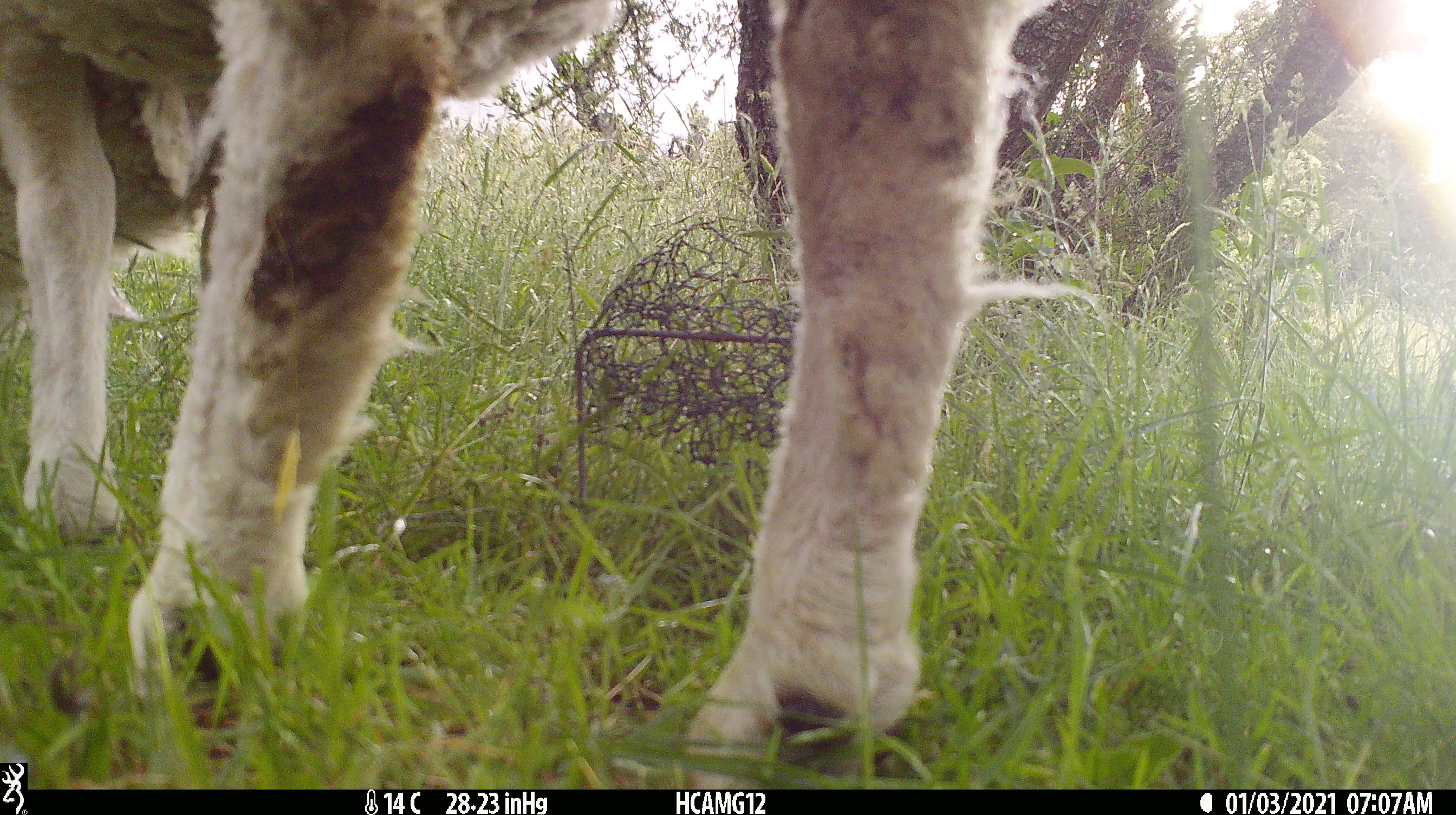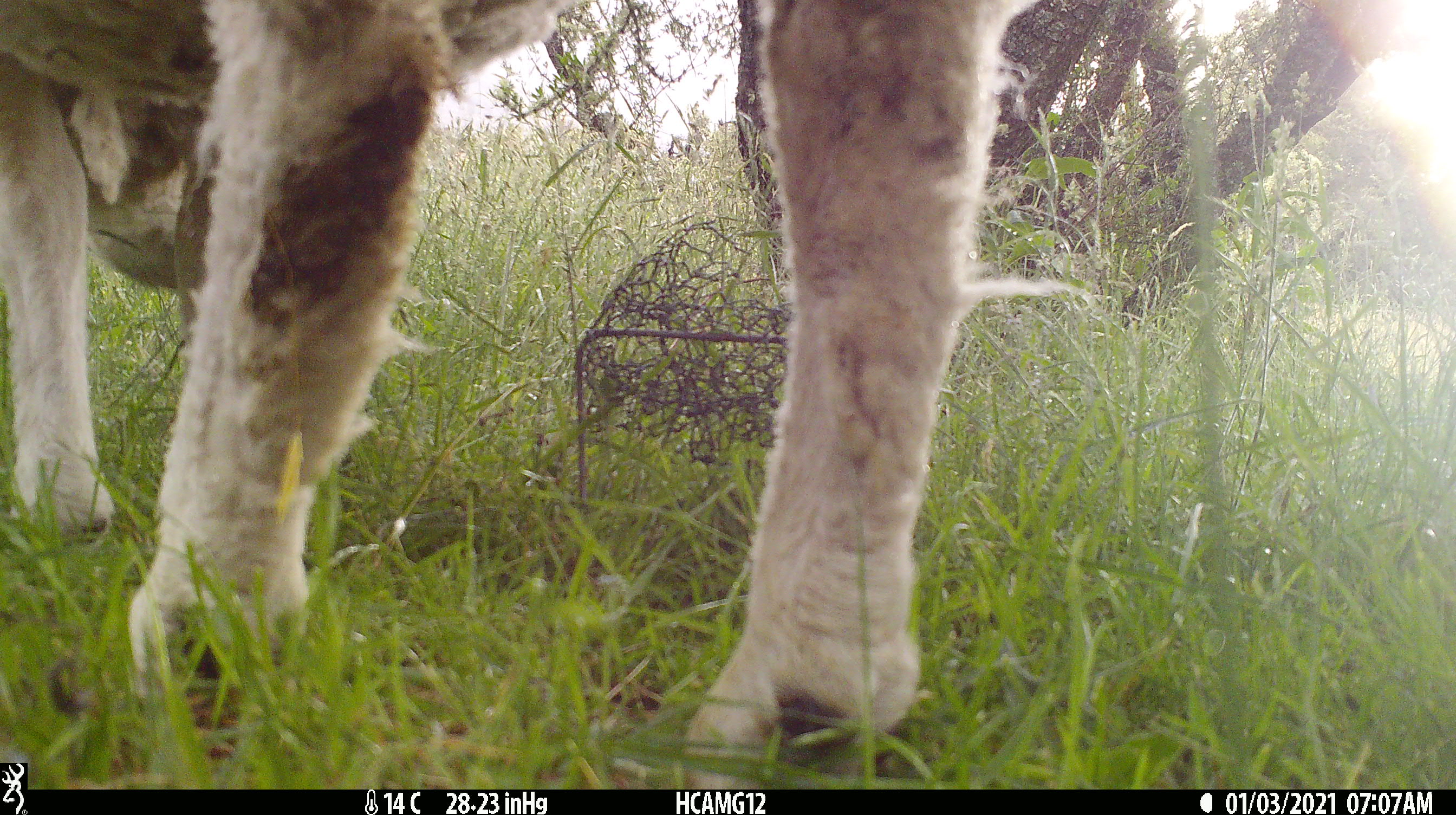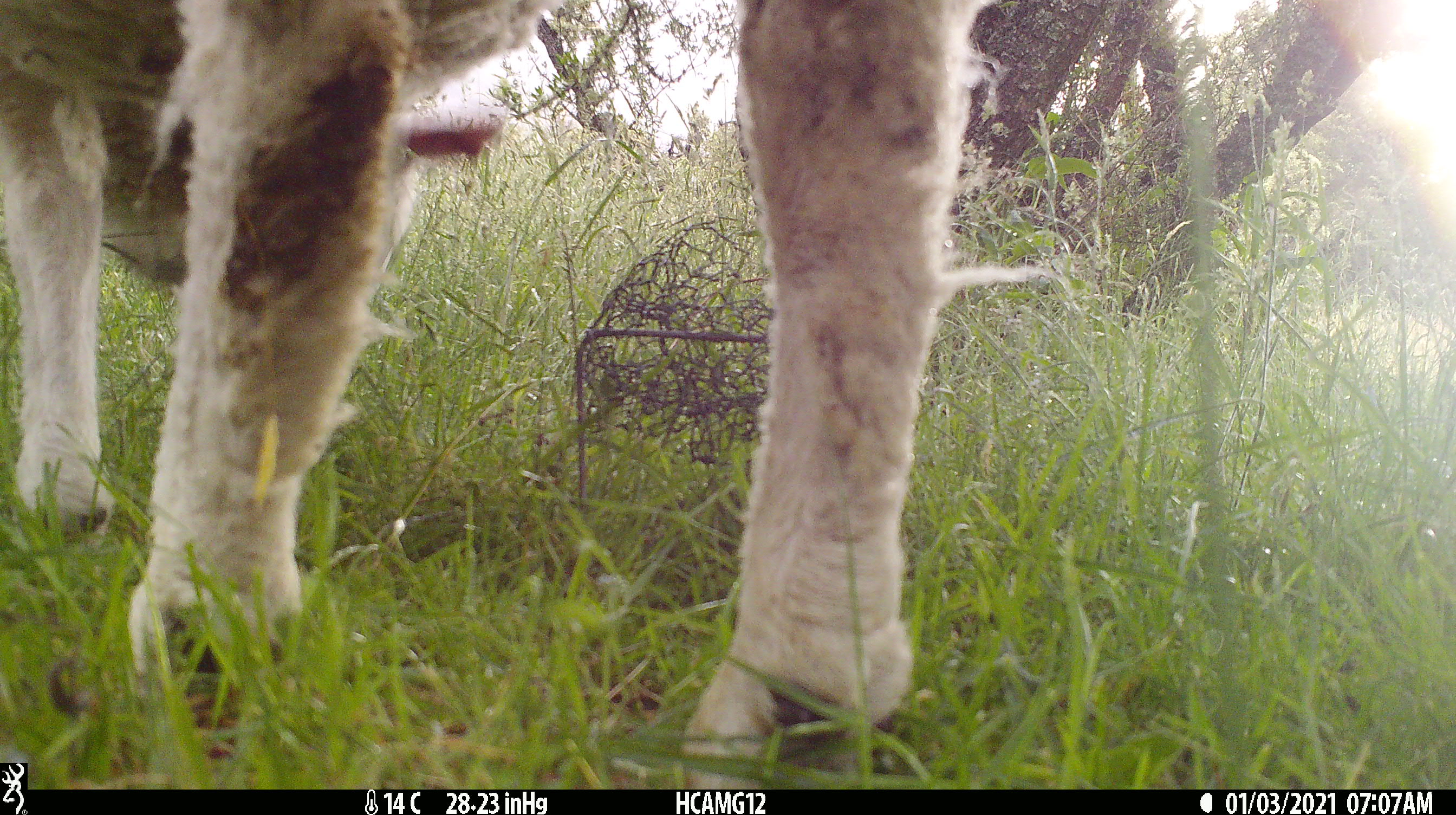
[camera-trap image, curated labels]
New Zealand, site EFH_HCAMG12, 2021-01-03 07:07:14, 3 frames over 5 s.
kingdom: Animalia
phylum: Chordata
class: Mammalia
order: Artiodactyla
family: Bovidae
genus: Ovis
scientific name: Ovis aries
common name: domestic sheep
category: sheep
Sheep (domestic sheep) (Ovis aries).